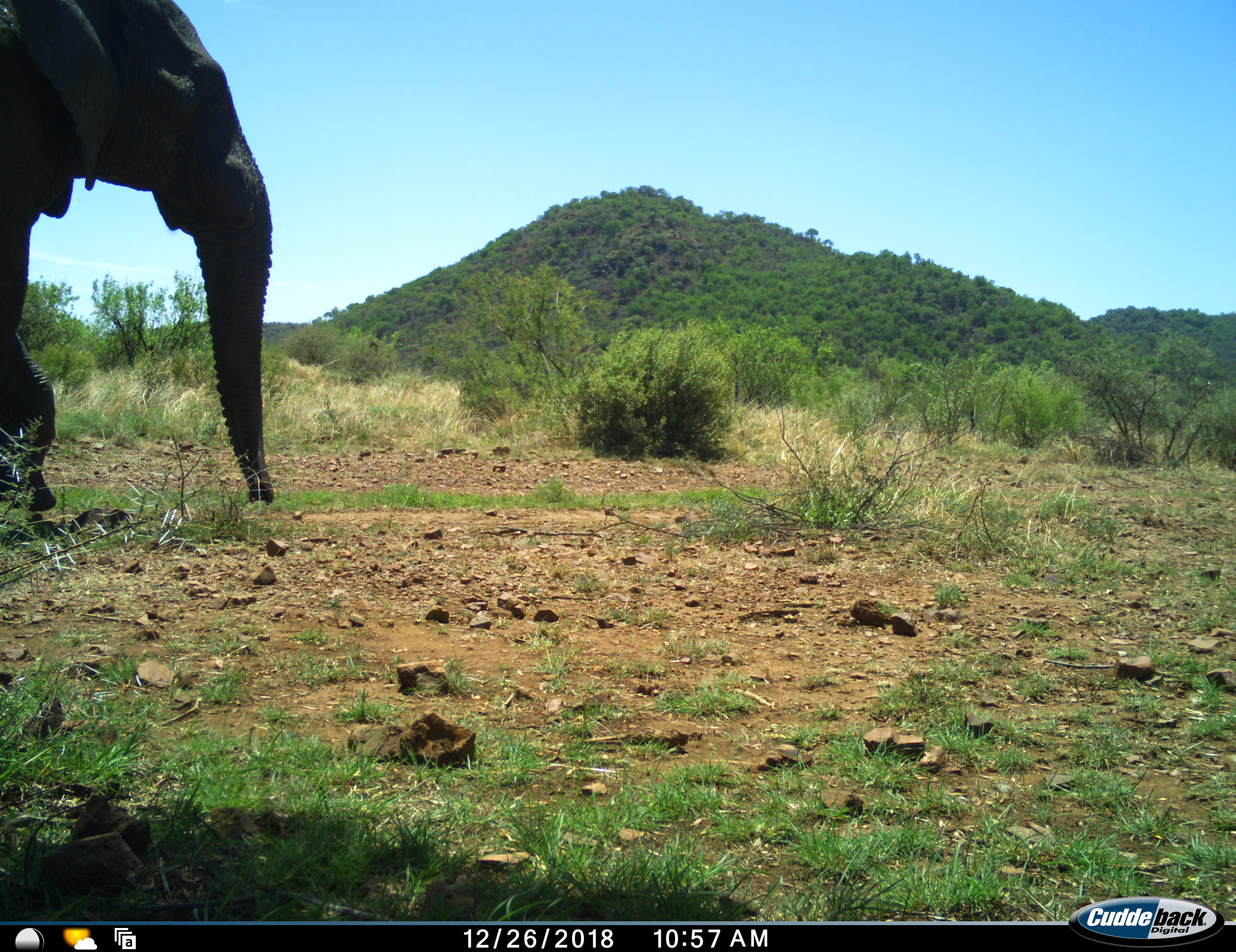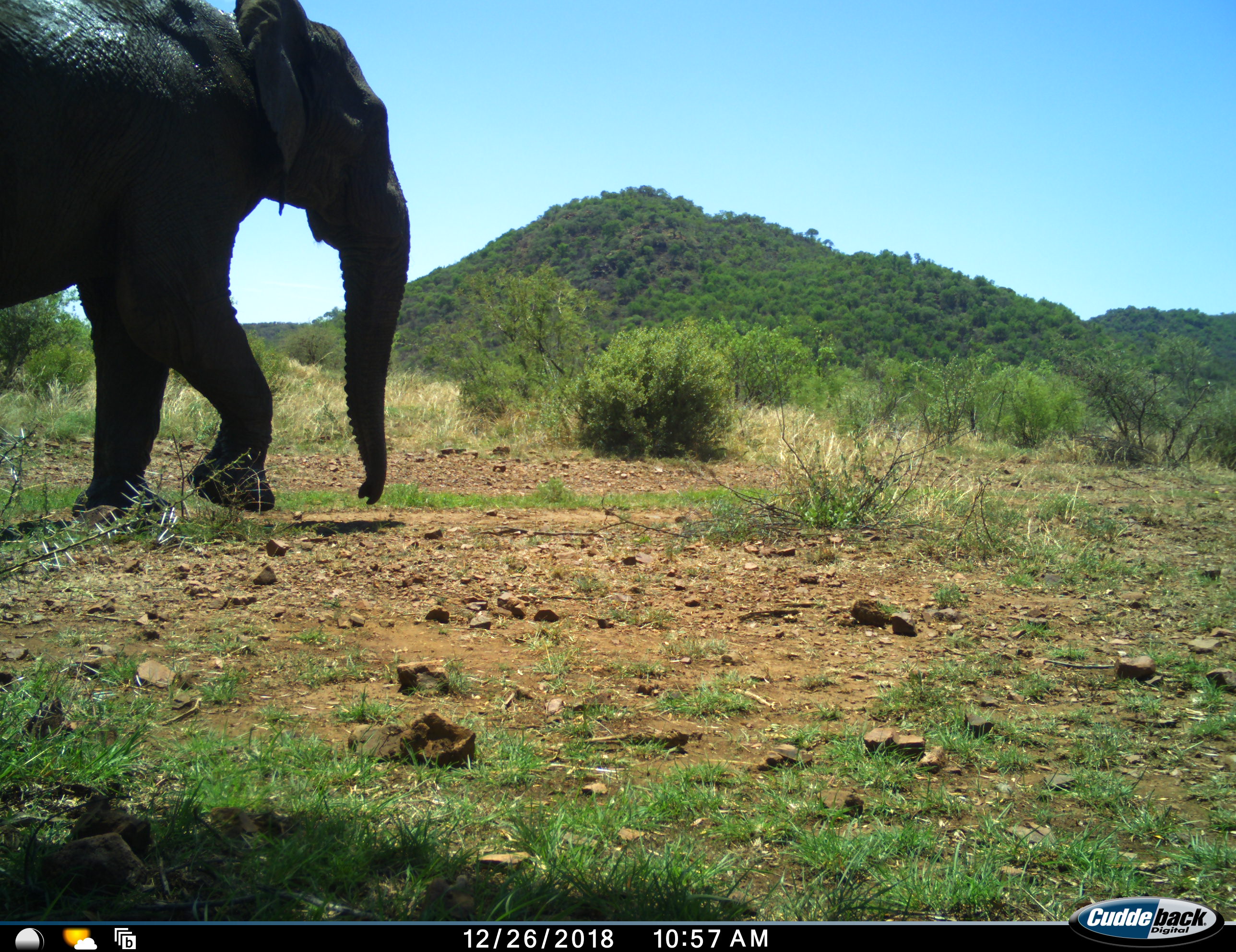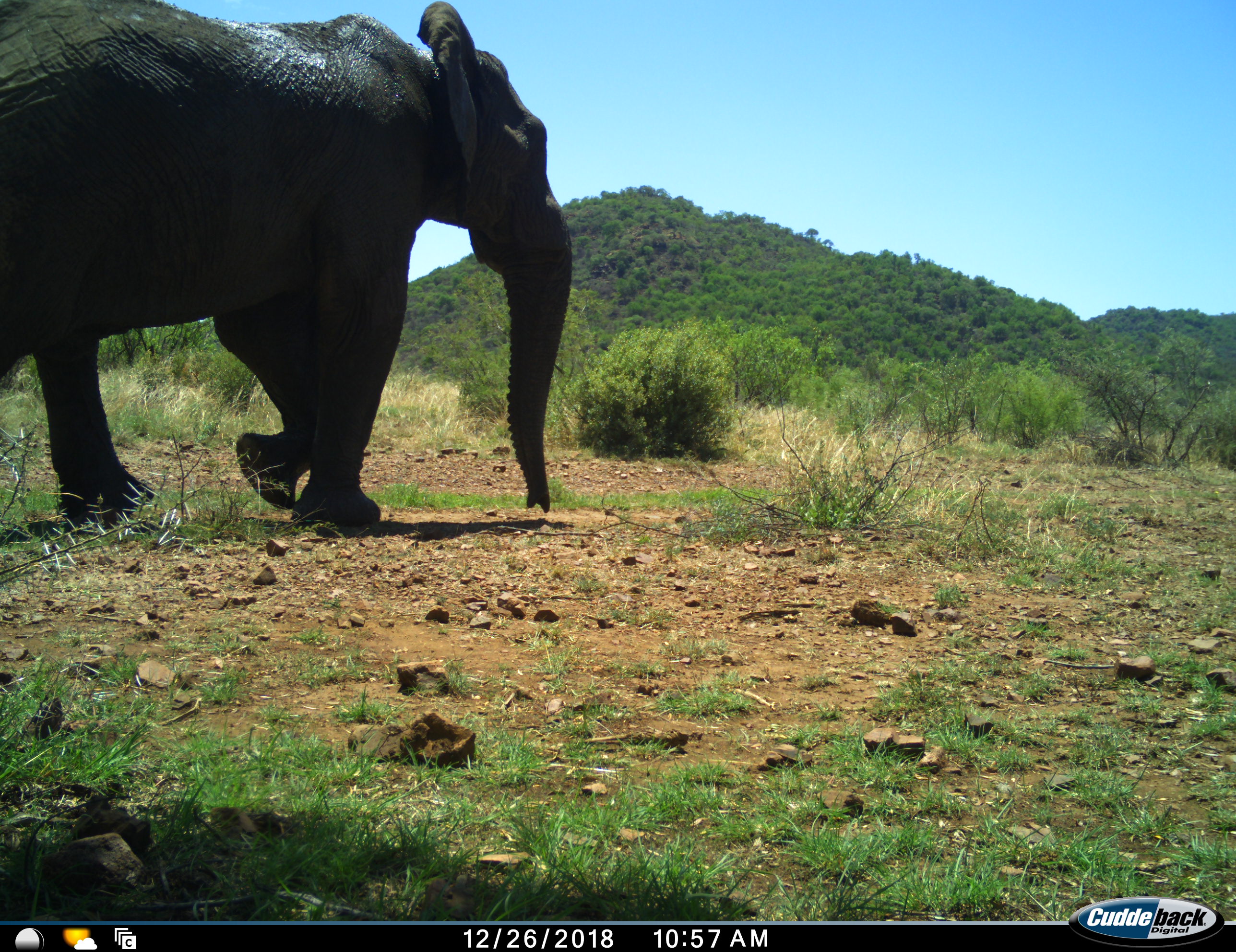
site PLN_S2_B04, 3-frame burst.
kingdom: Animalia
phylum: Chordata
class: Mammalia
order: Proboscidea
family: Elephantidae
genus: Loxodonta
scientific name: Loxodonta africana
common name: african bush elephant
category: elephant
Elephant (african bush elephant) (Loxodonta africana), count 1. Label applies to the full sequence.